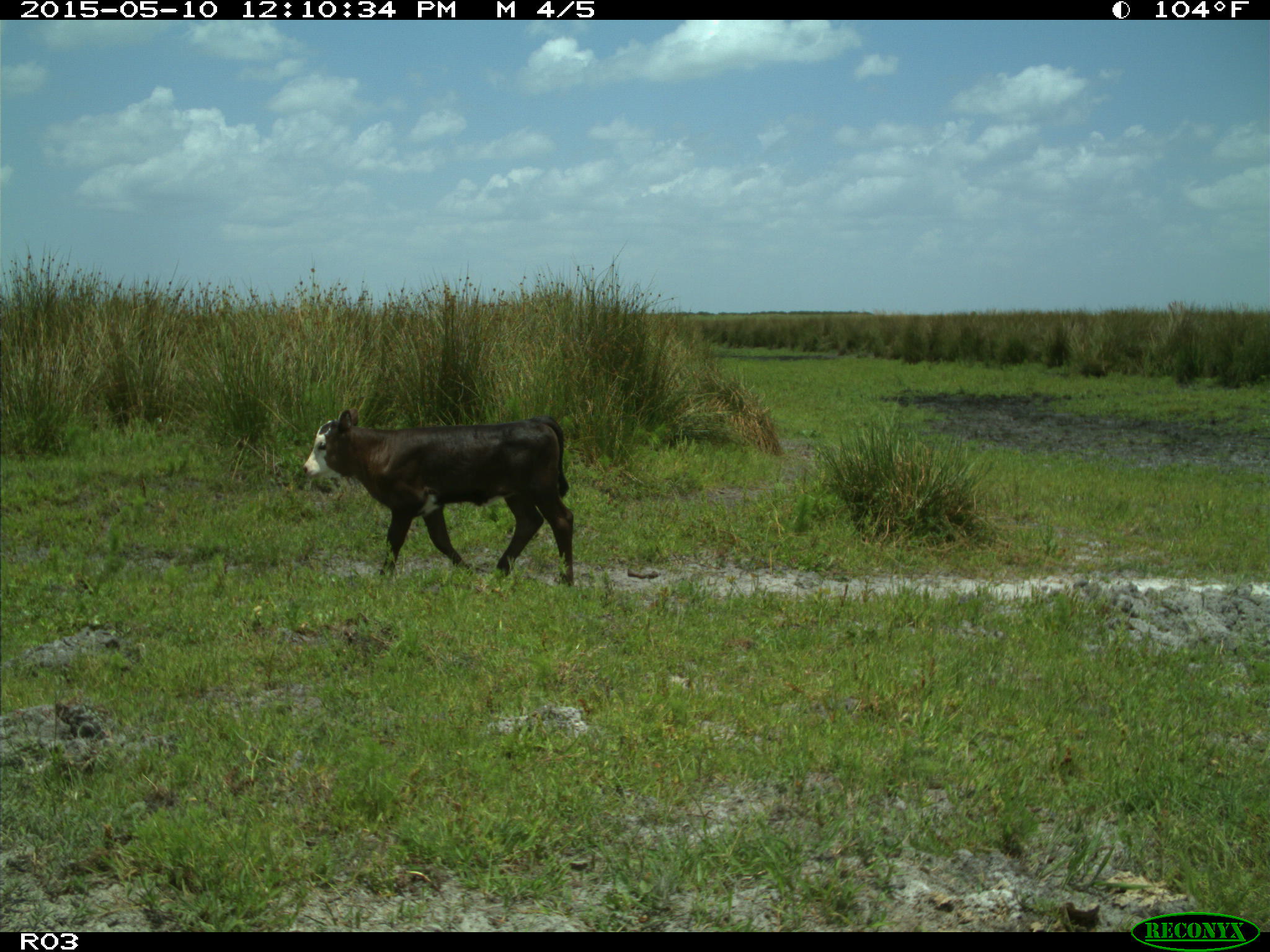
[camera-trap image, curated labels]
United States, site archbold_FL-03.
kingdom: Animalia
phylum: Chordata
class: Mammalia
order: Artiodactyla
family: Bovidae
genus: Bos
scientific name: Bos taurus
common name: domestic cow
Bos taurus (domestic cow).